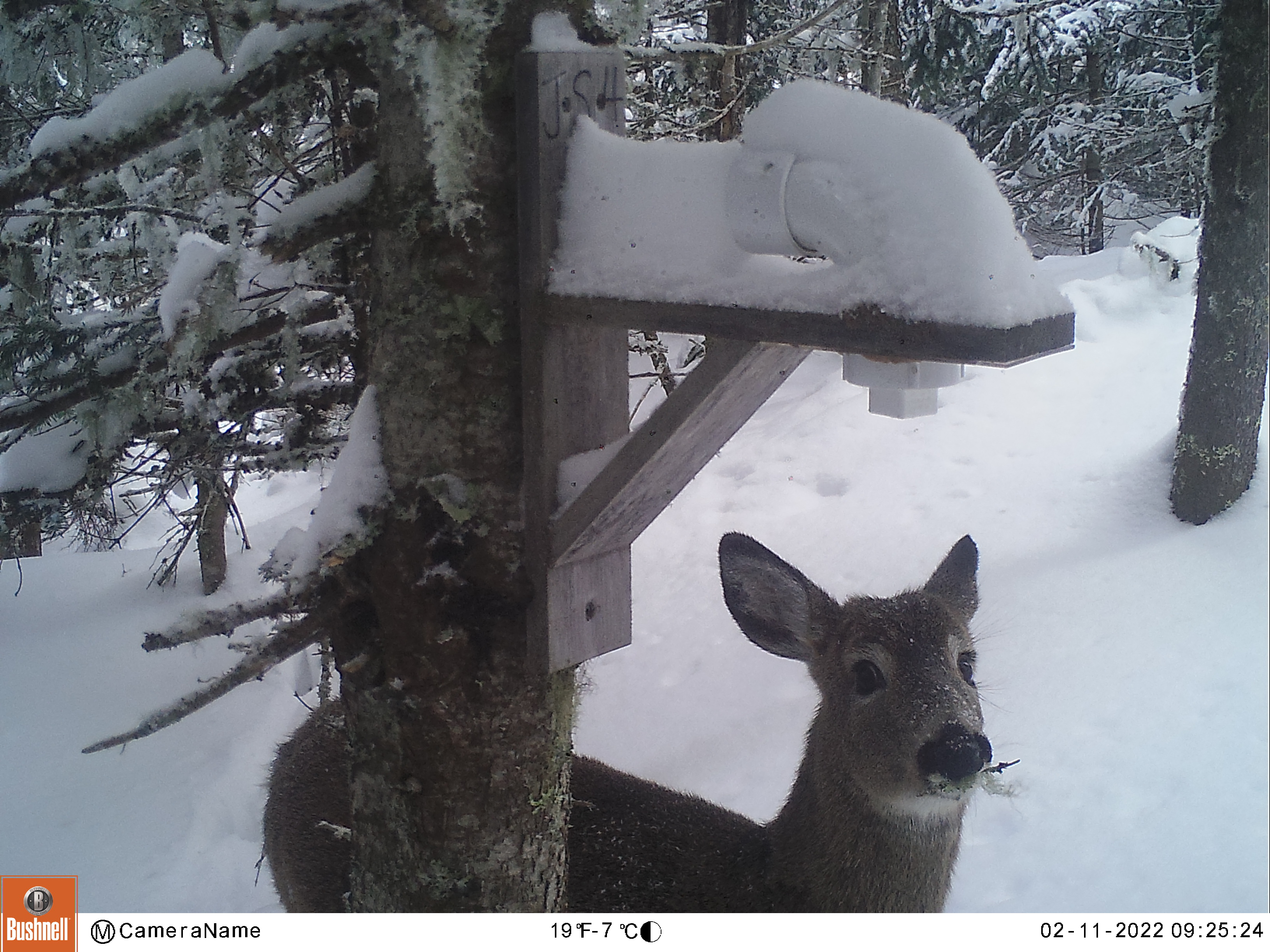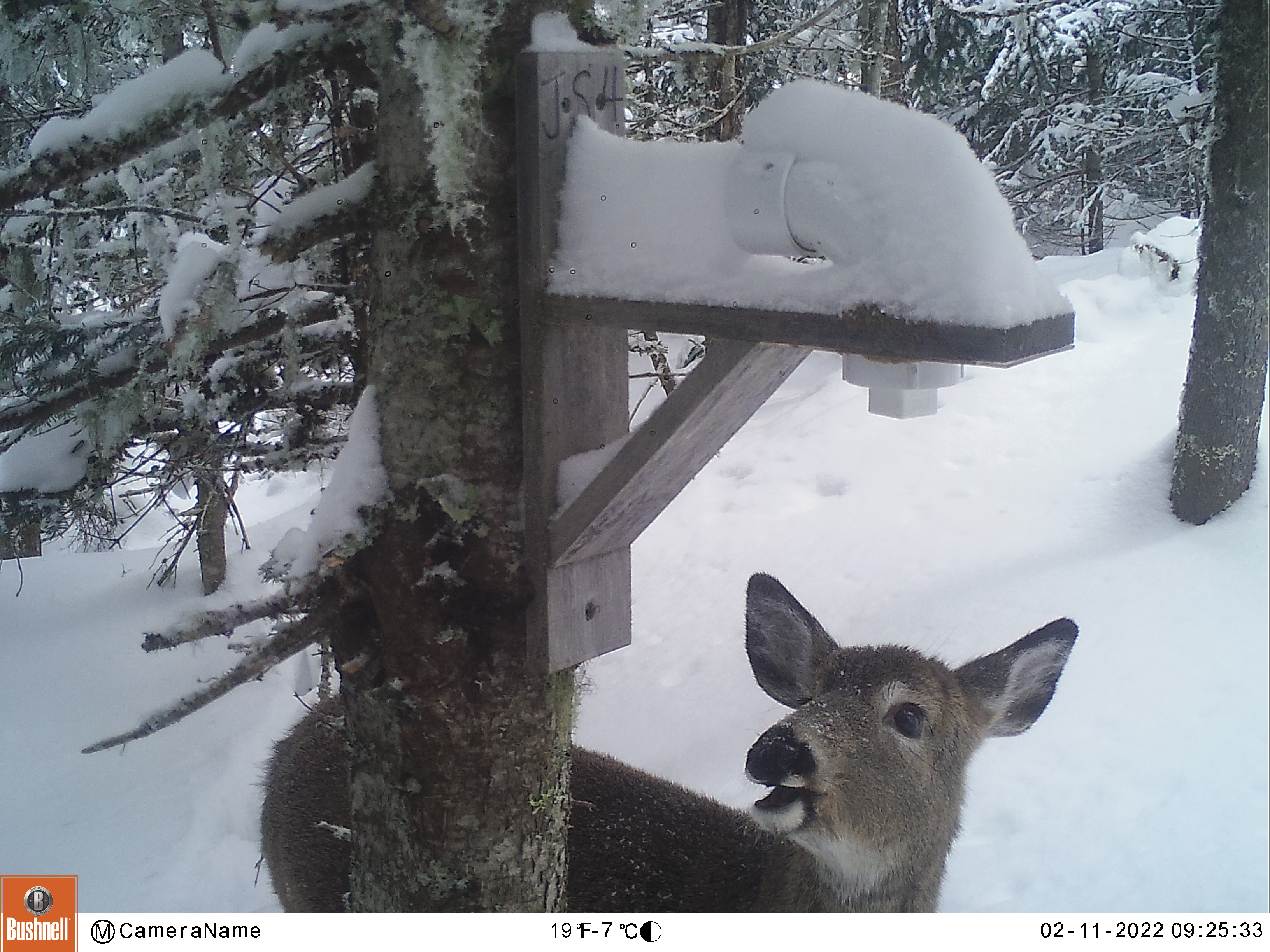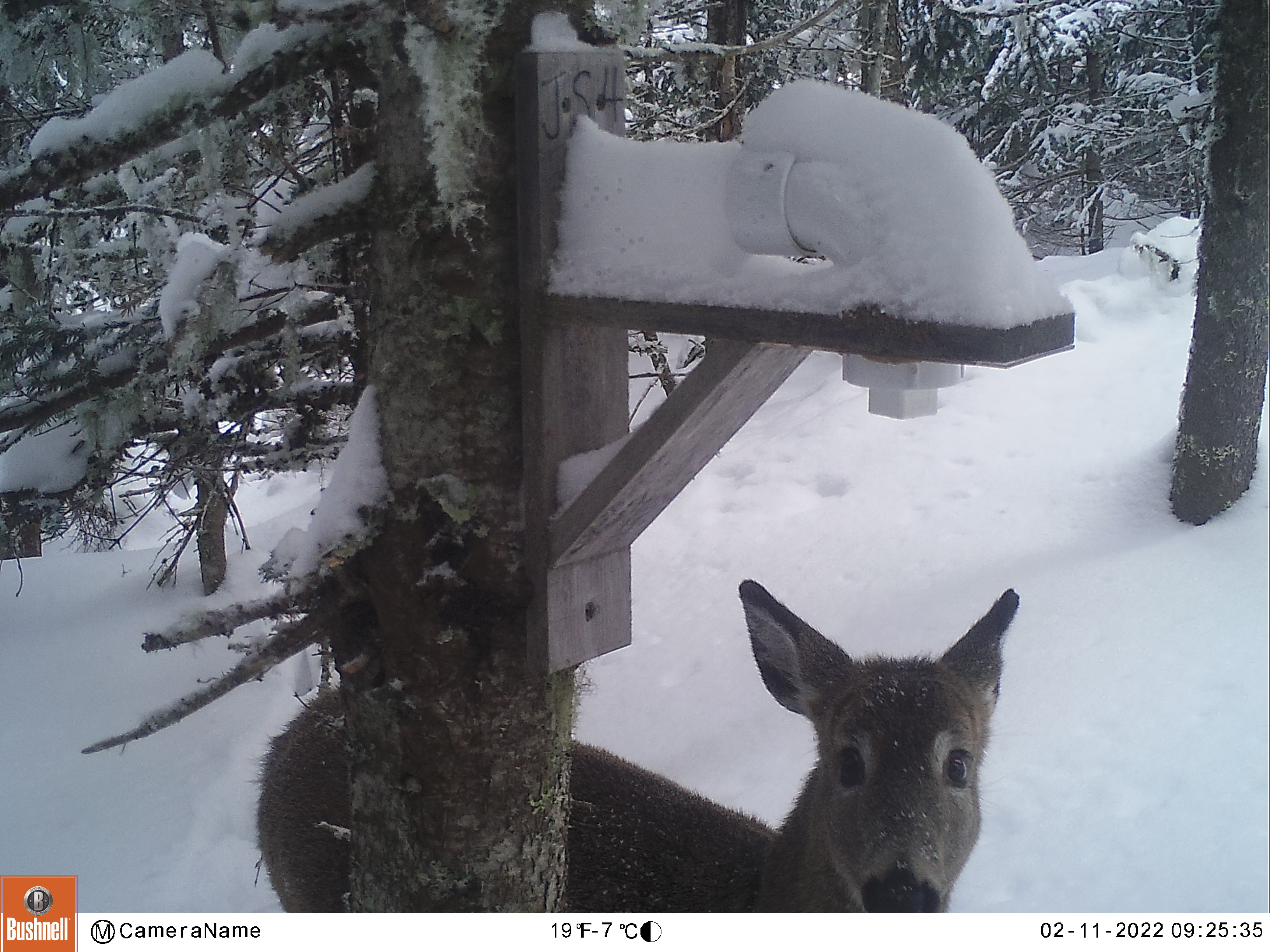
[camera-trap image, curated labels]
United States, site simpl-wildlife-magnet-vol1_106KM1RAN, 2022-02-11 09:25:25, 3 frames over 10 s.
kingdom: Animalia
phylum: Chordata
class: Mammalia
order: Artiodactyla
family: Cervidae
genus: Odocoileus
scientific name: Odocoileus virginianus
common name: white-tailed deer